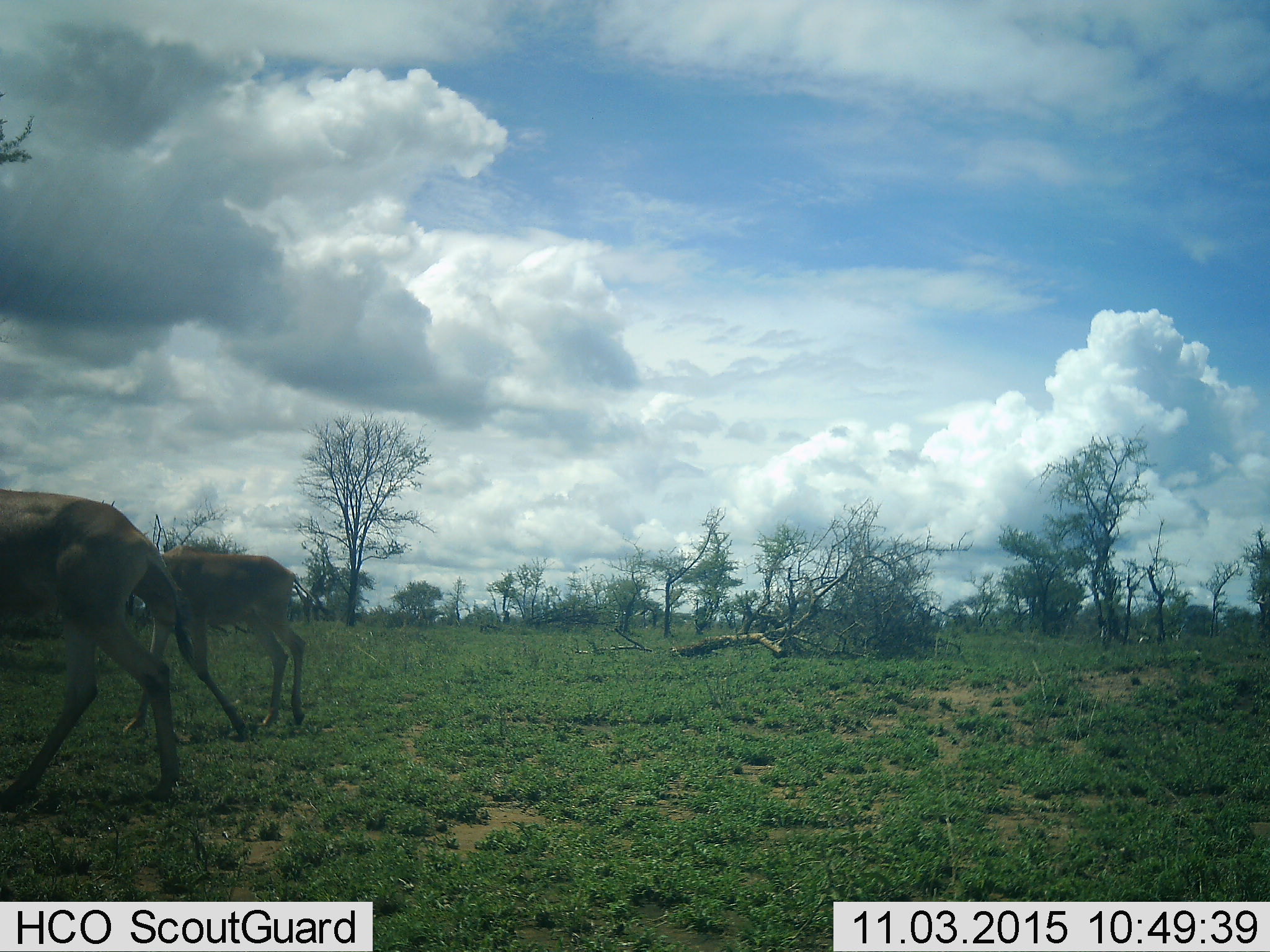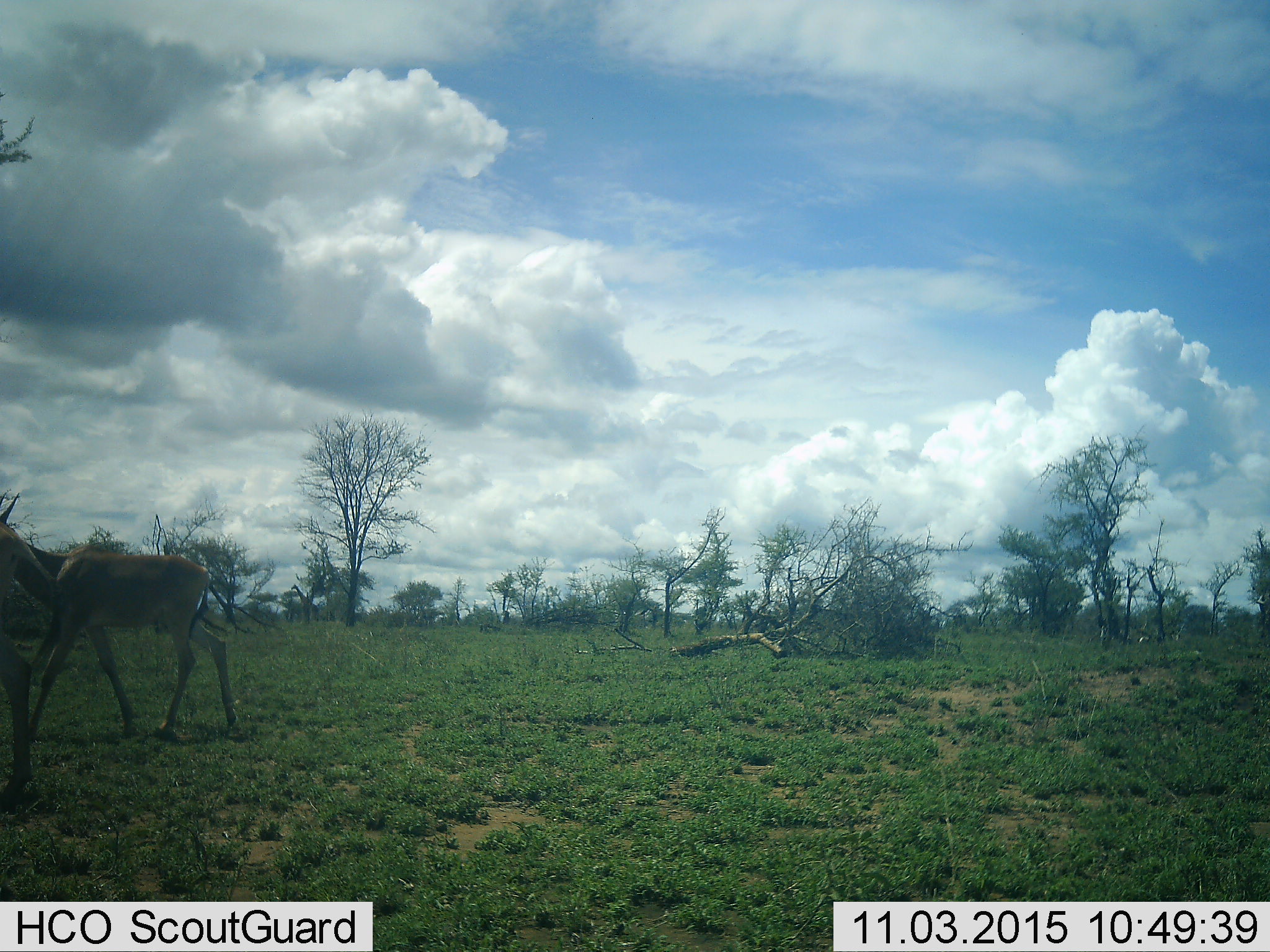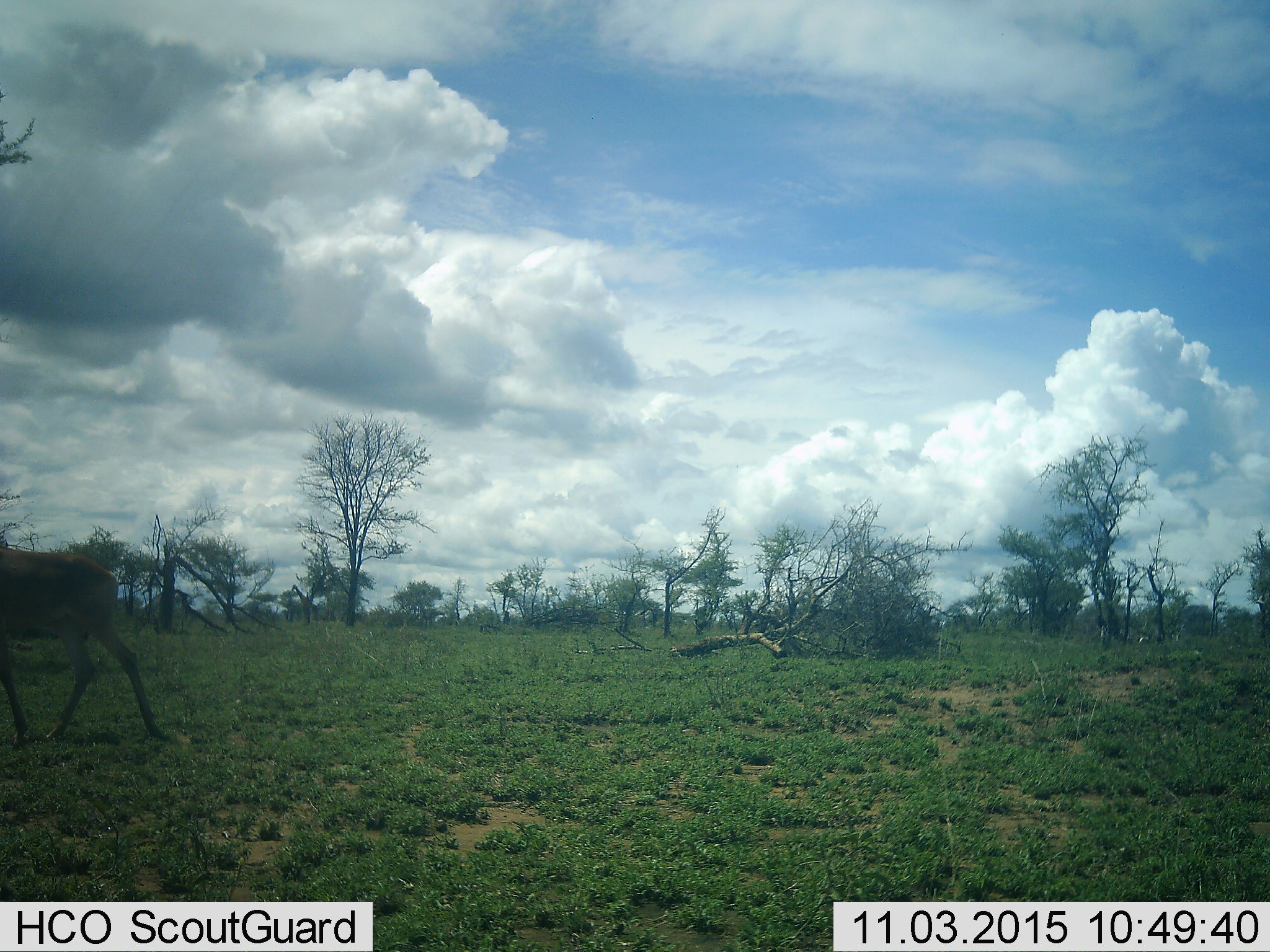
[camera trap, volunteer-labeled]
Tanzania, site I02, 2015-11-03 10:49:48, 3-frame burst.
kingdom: Animalia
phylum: Chordata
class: Mammalia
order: Artiodactyla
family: Bovidae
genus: Nanger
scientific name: Nanger granti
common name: grant's gazelle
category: gazellegrants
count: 2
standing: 0%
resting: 0%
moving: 100%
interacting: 0%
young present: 0%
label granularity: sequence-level